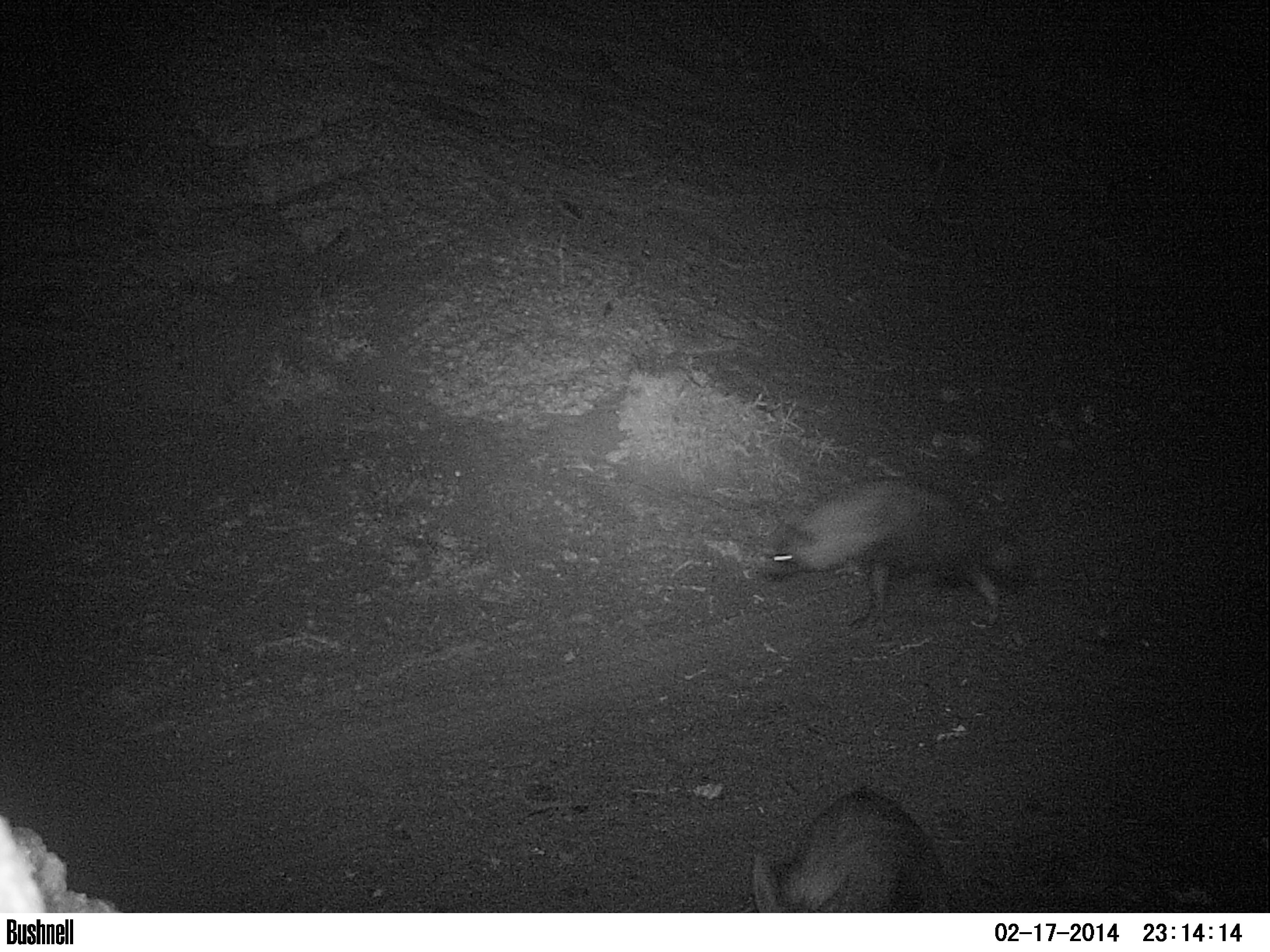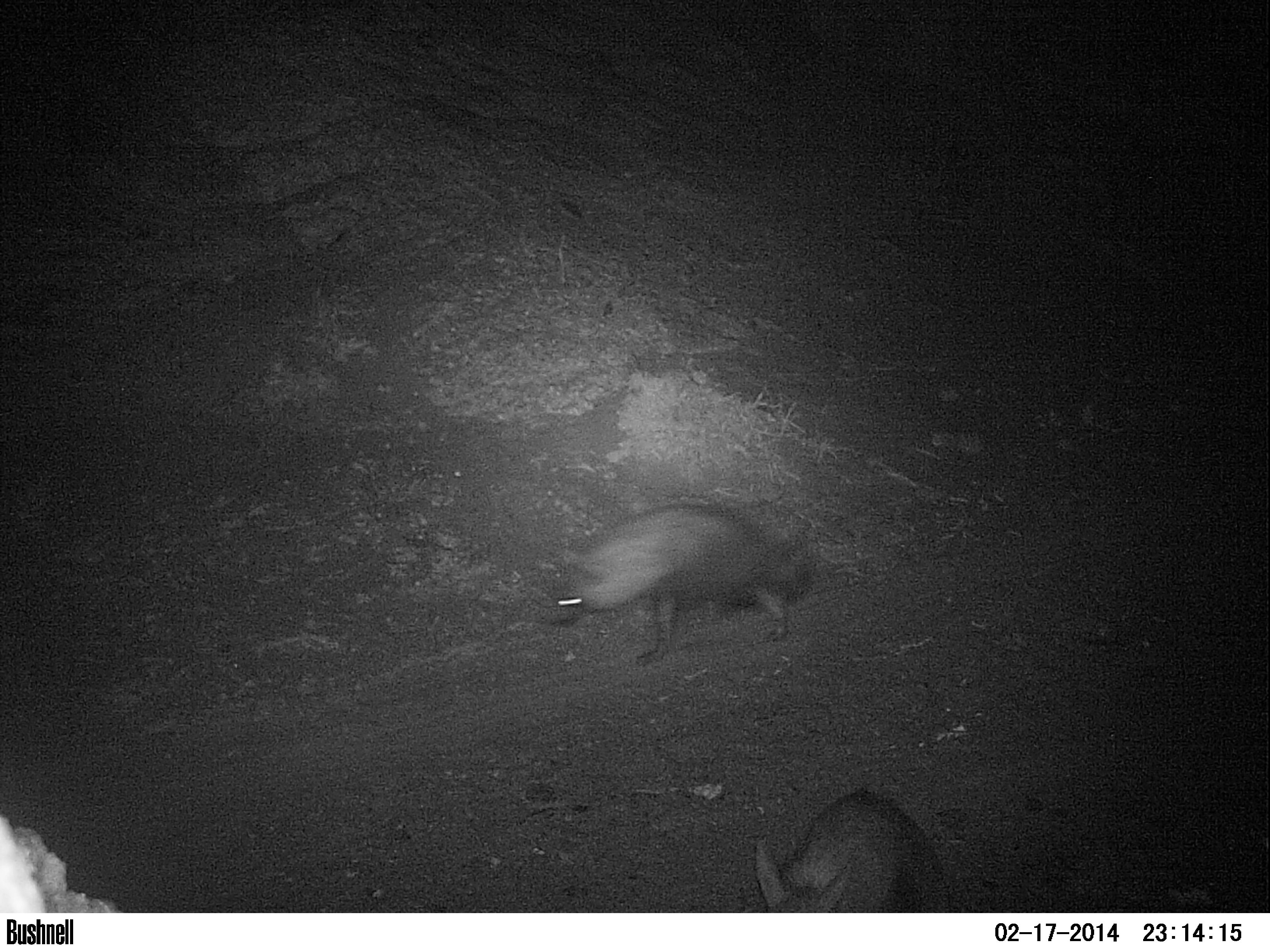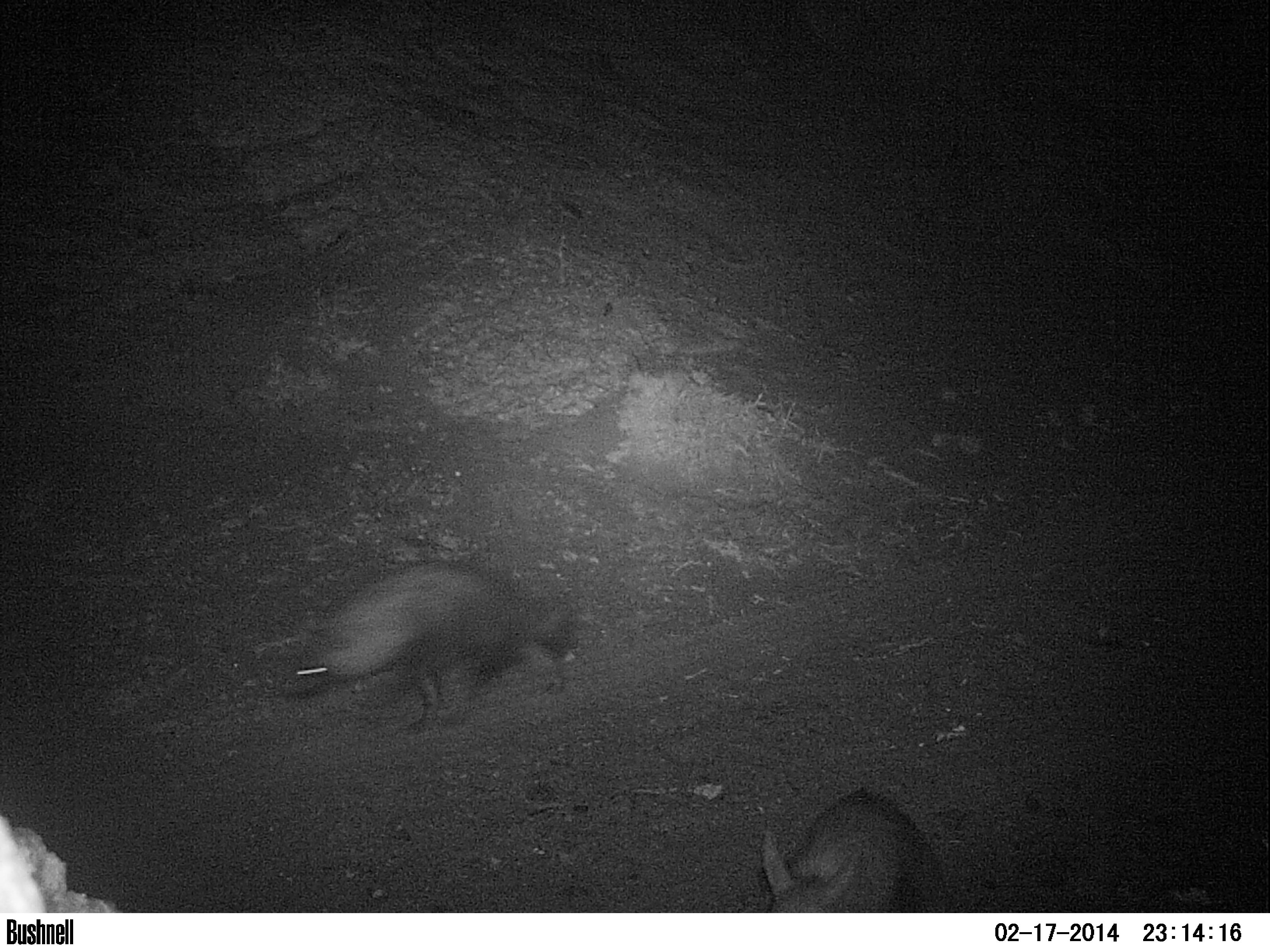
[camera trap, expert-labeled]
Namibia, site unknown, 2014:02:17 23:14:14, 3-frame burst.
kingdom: Animalia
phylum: Chordata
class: Mammalia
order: Carnivora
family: Hyaenidae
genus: Parahyaena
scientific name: Parahyaena brunnea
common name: brown hyena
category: hyaena brunnea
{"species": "hyaena brunnea (brown hyena) (Parahyaena brunnea)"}